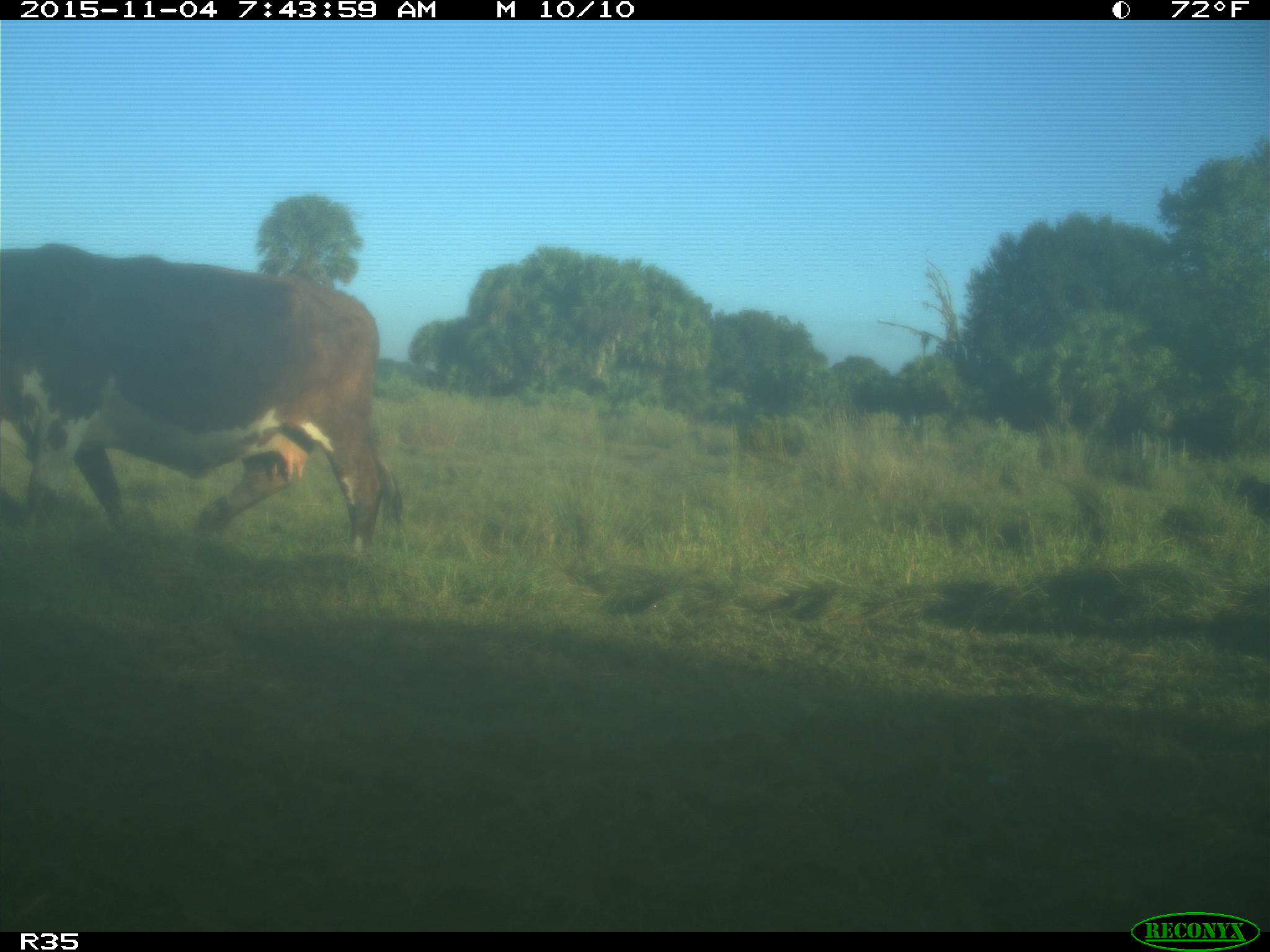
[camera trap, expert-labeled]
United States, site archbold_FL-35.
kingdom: Animalia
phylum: Chordata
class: Mammalia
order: Artiodactyla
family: Bovidae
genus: Bos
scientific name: Bos taurus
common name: domestic cow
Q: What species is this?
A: Bos taurus (domestic cow).